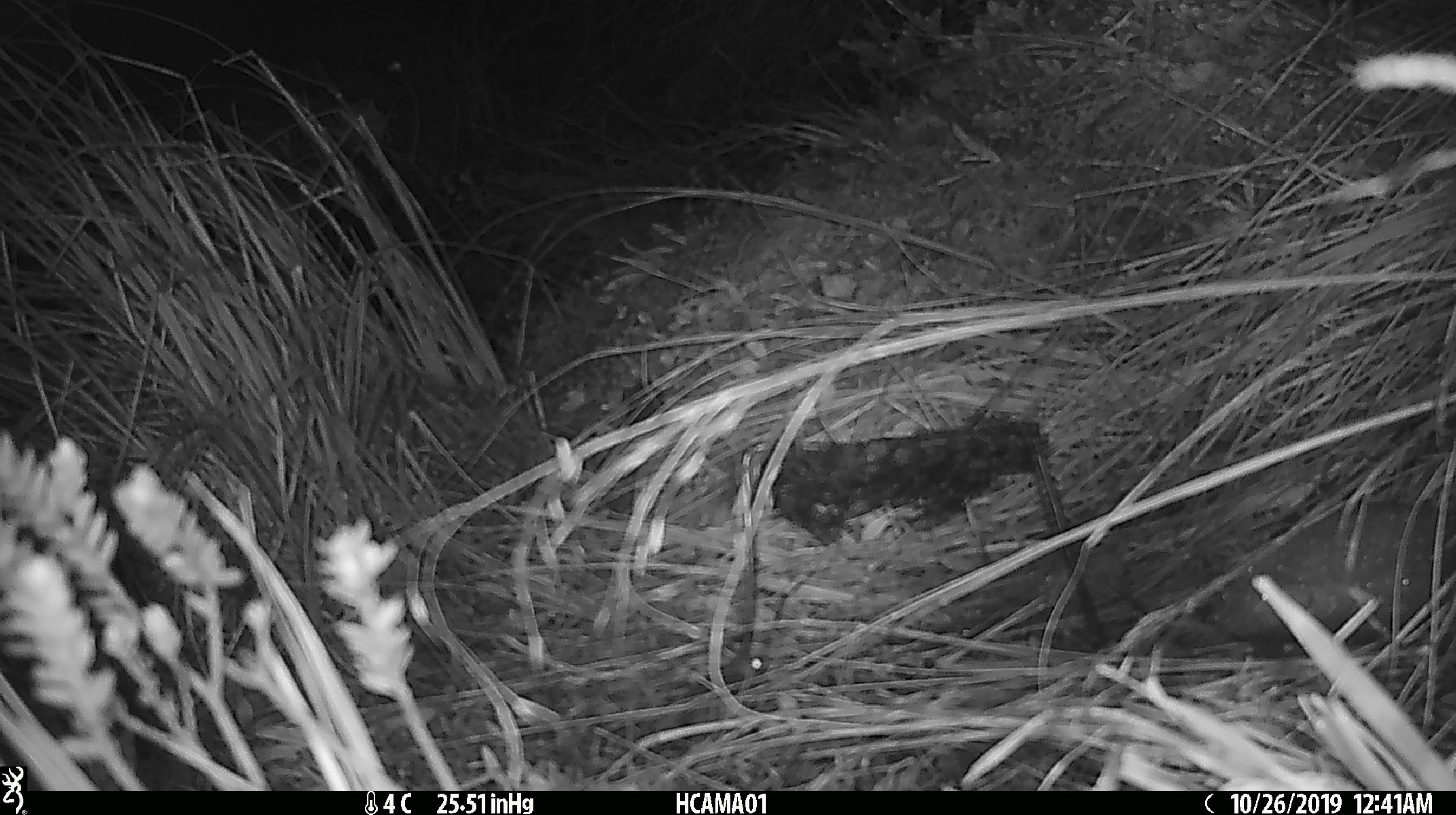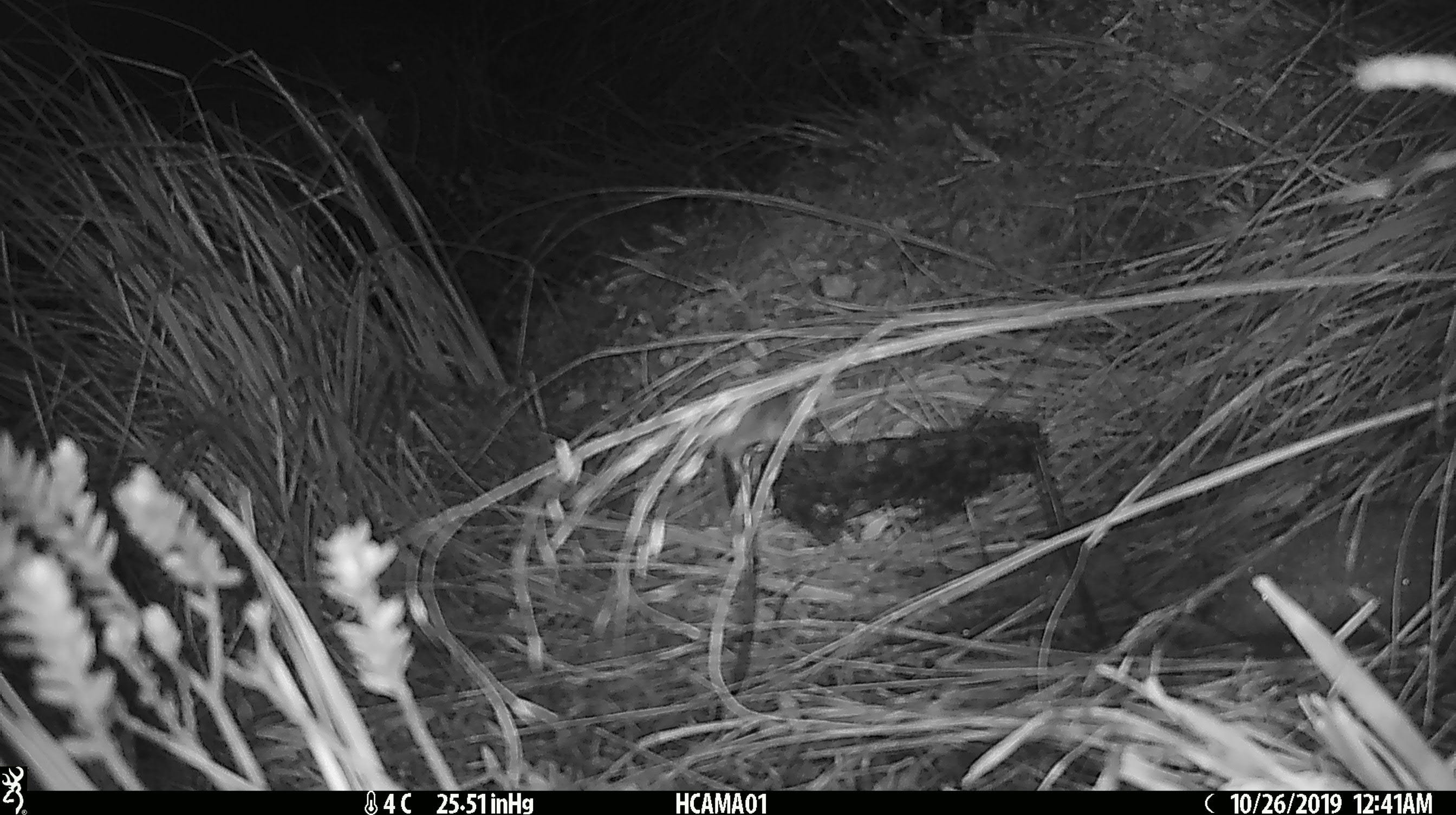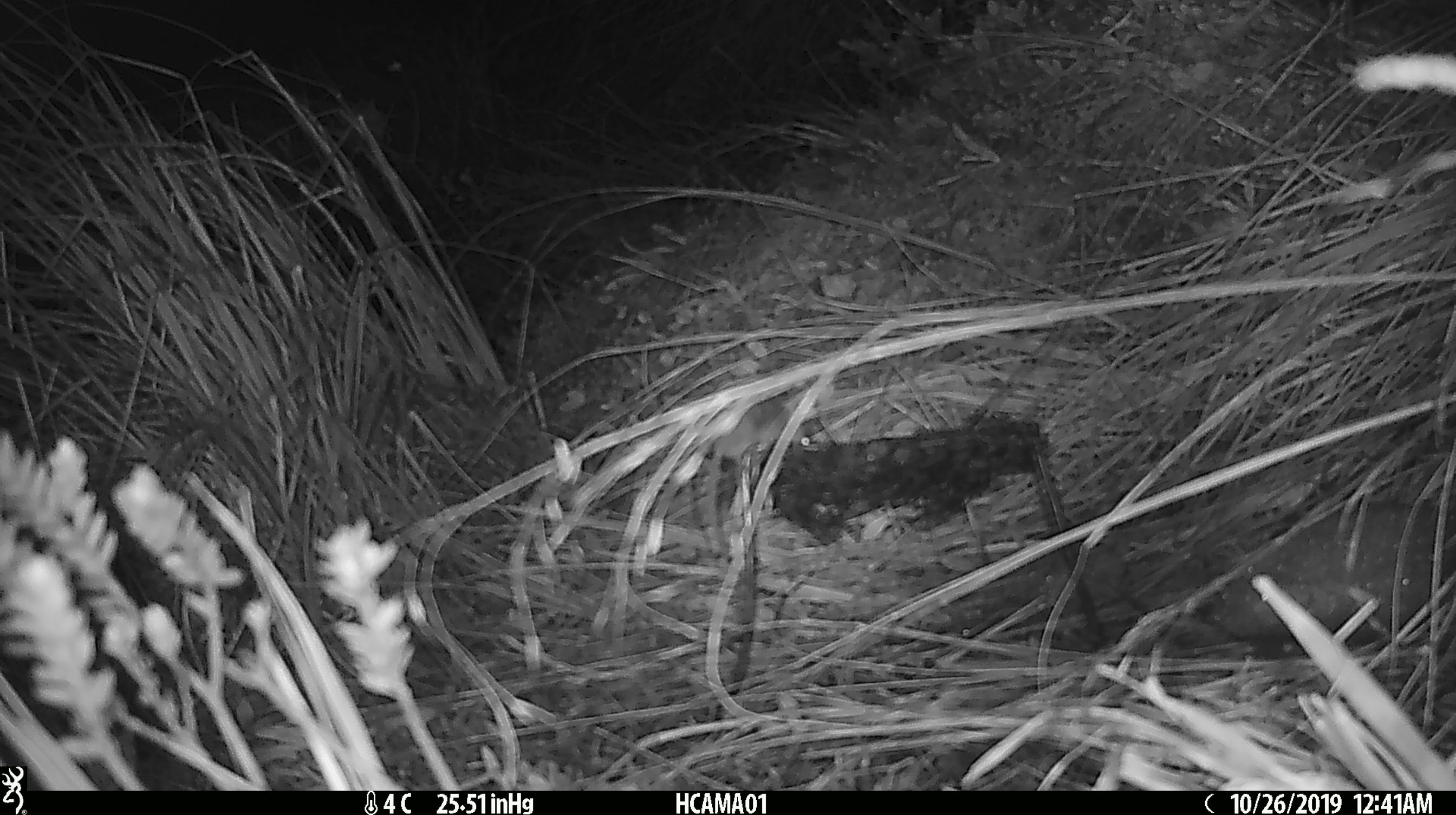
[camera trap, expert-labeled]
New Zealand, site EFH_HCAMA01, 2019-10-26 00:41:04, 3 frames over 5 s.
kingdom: Animalia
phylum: Chordata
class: Mammalia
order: Rodentia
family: Muridae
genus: Mus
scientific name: Mus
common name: mouse